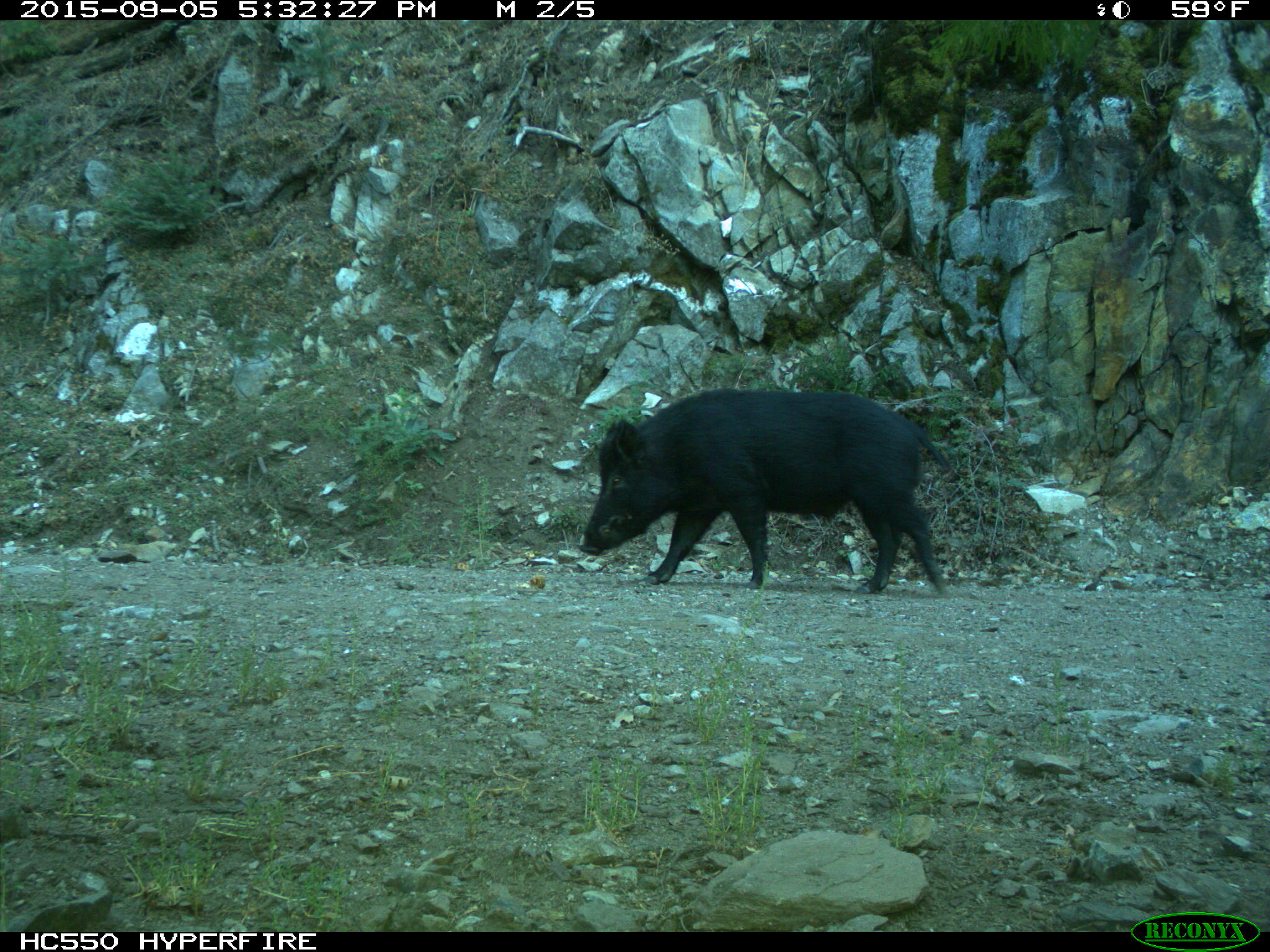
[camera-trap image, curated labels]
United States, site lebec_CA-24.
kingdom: Animalia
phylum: Chordata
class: Mammalia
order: Artiodactyla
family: Suidae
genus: Sus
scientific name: Sus scrofa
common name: wild boar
Sus scrofa (wild boar).